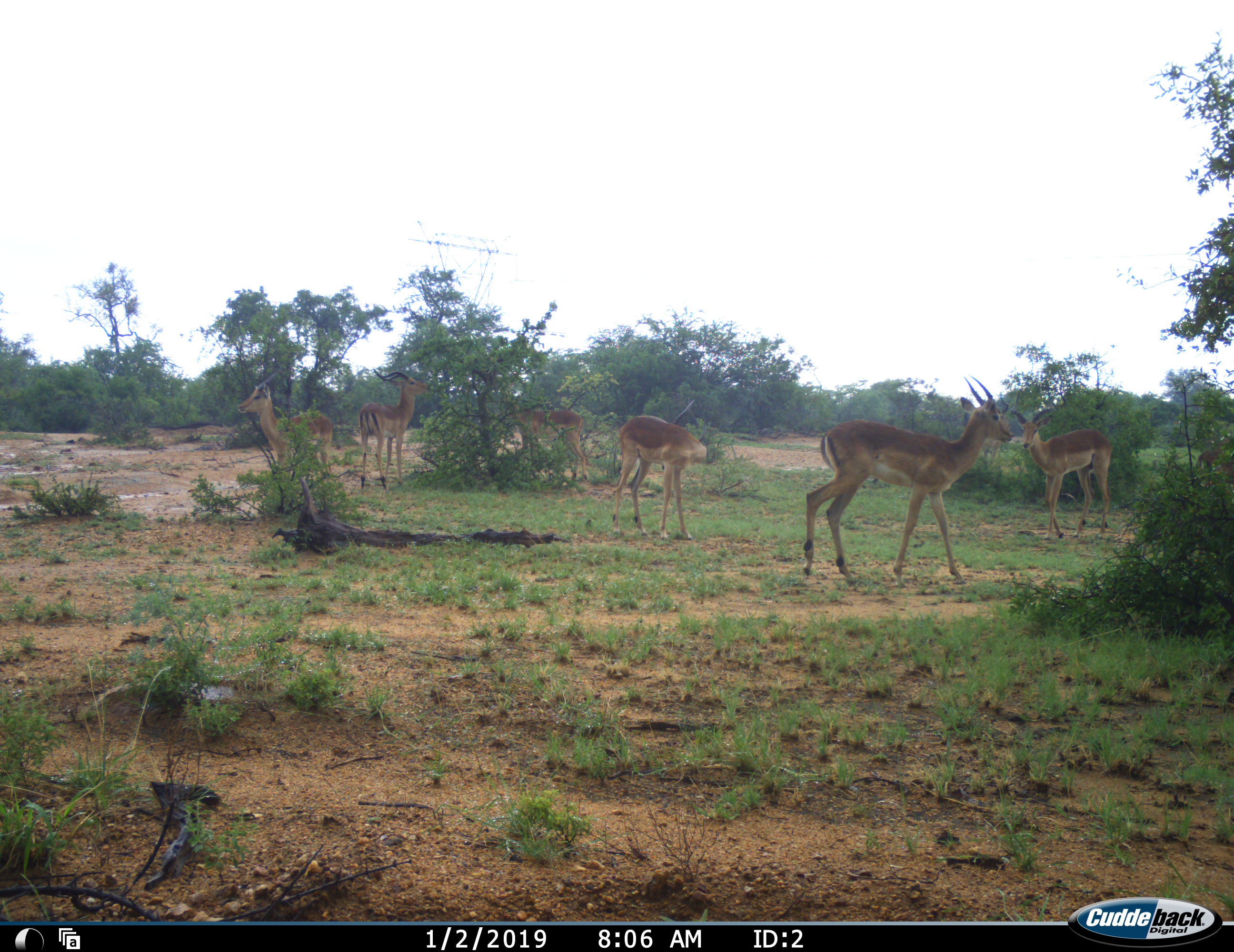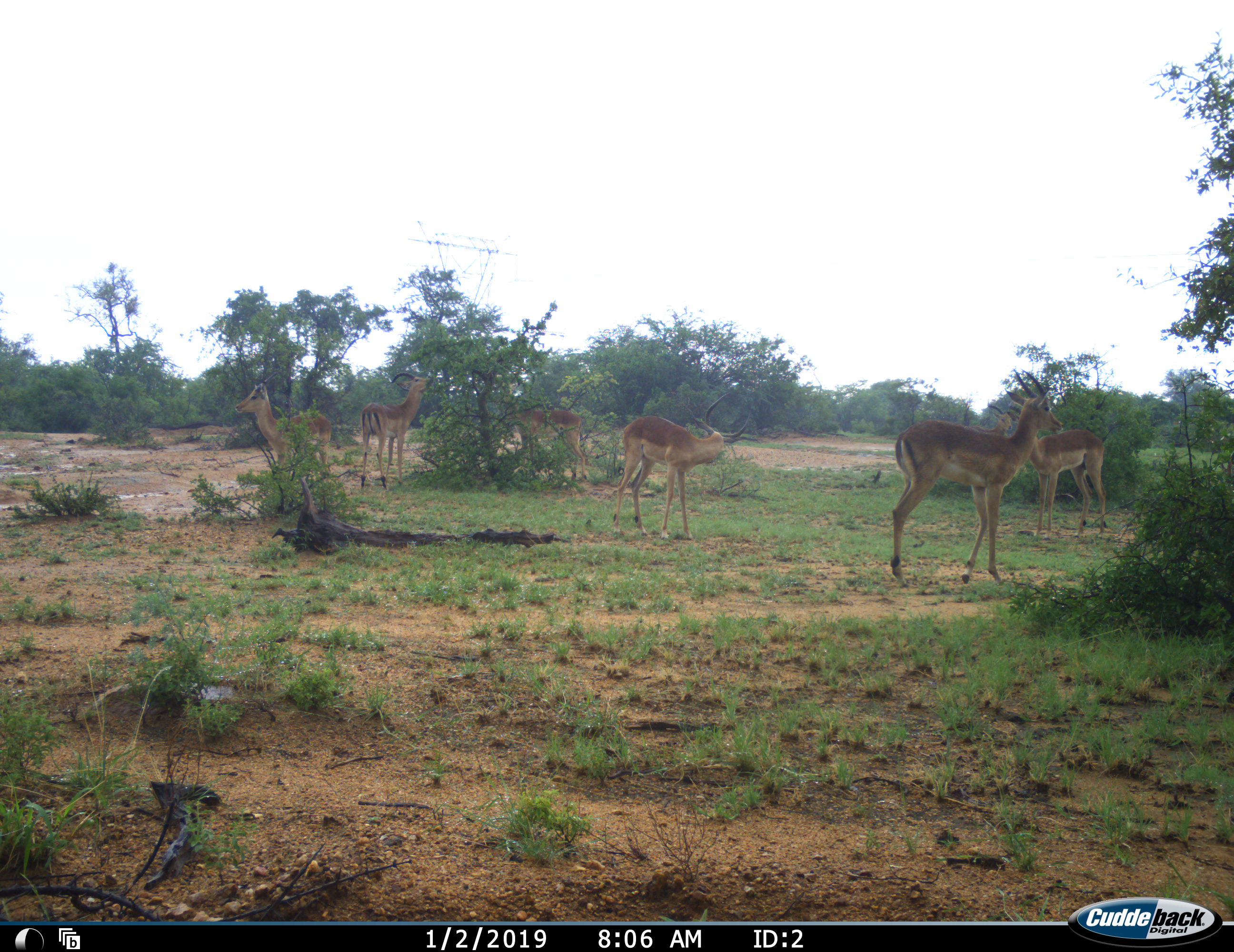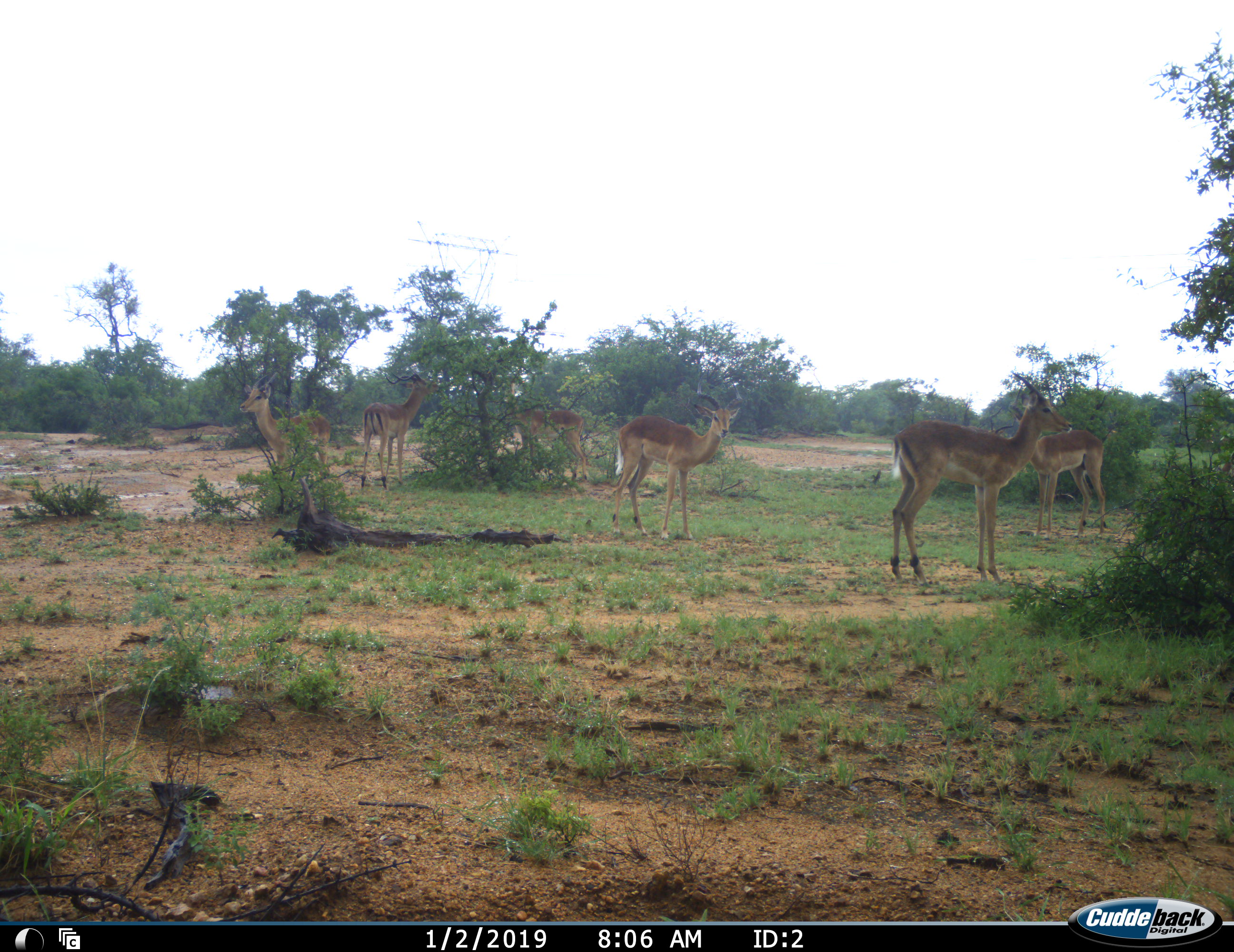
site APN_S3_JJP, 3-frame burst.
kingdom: Animalia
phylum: Chordata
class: Mammalia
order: Artiodactyla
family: Bovidae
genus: Aepyceros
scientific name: Aepyceros melampus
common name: impala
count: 6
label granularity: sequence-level